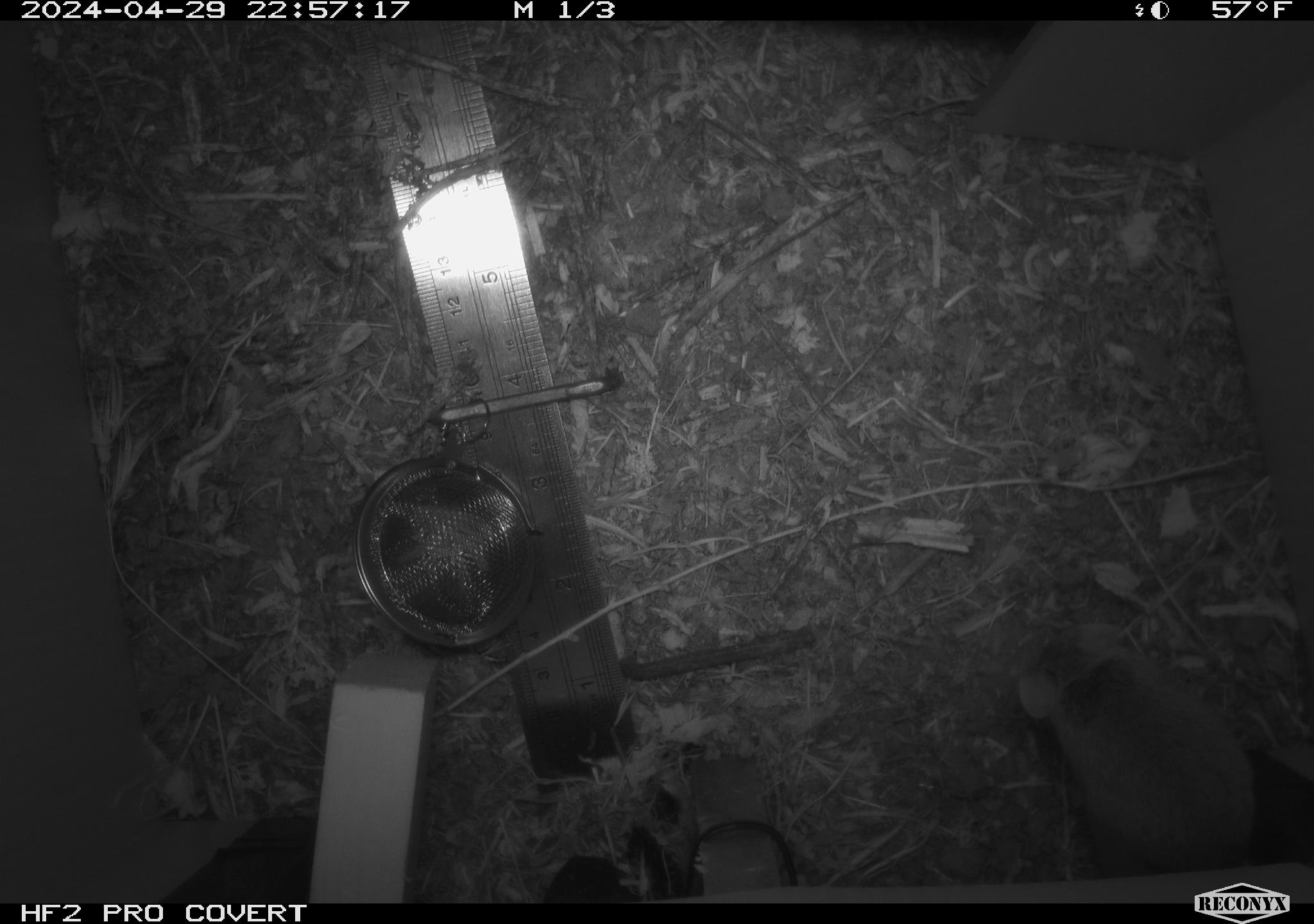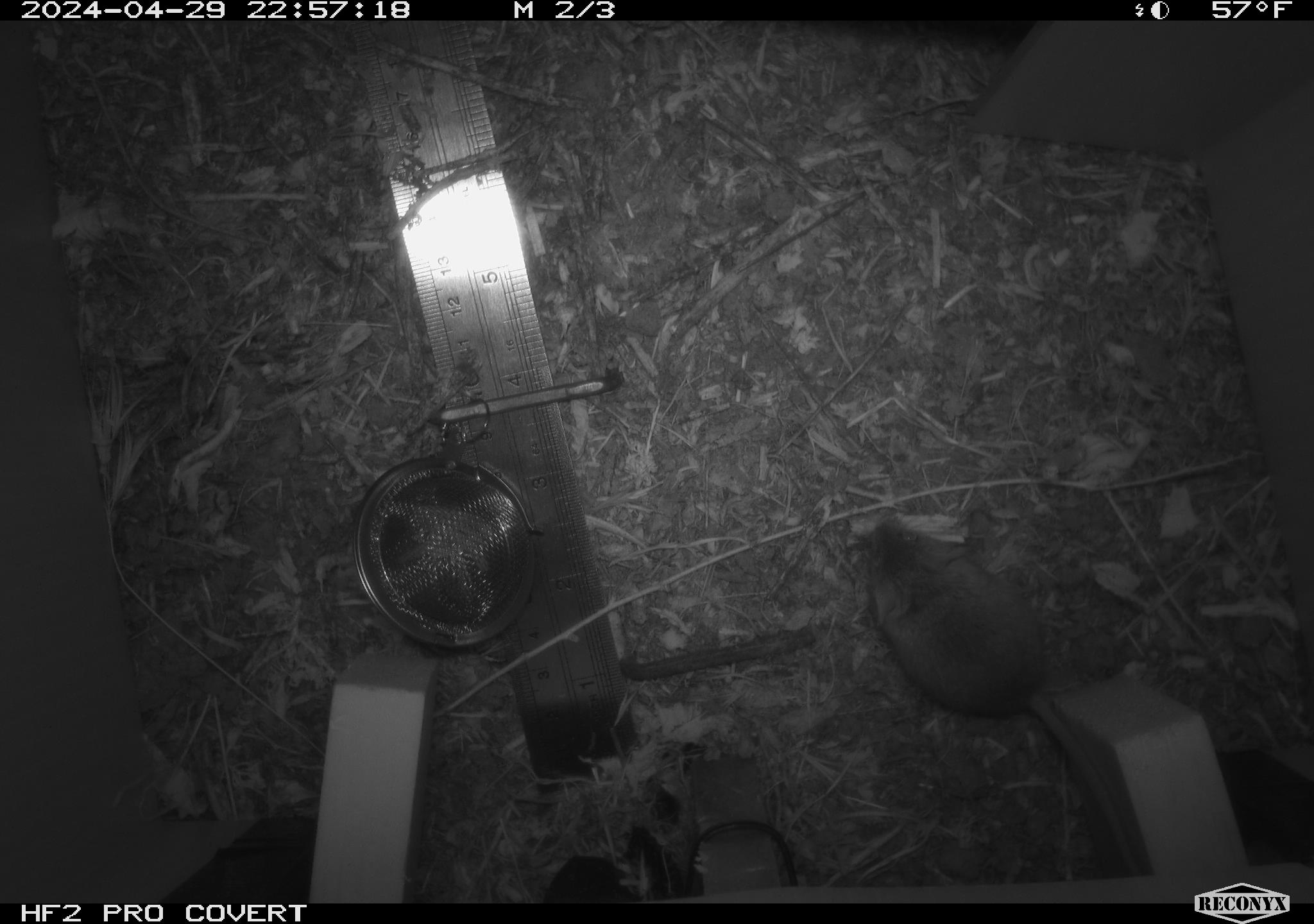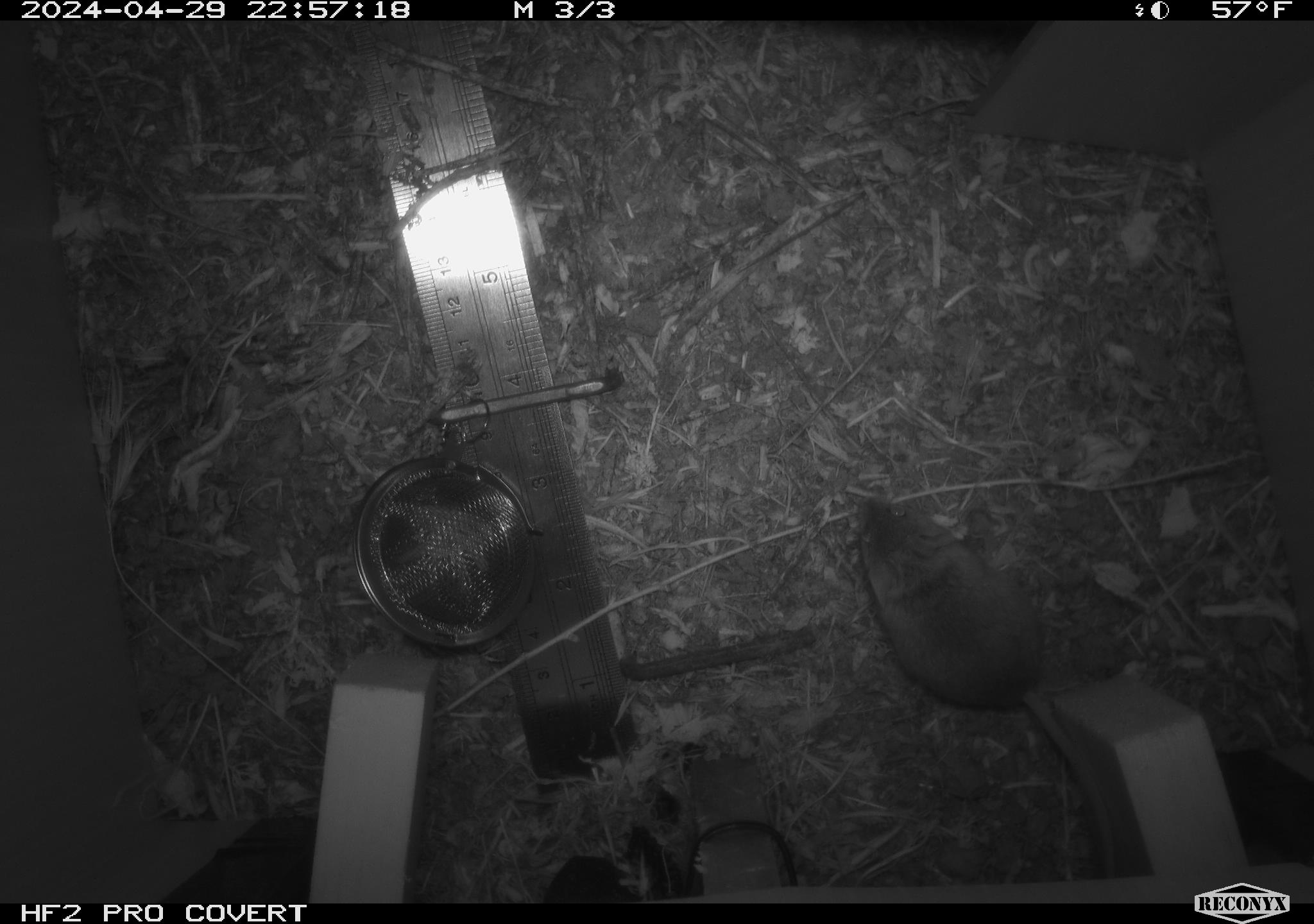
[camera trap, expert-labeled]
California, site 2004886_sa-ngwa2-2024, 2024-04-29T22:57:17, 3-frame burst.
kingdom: Animalia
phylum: Chordata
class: Mammalia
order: Rodentia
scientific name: Rodentia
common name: mouse species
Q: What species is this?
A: Mouse species (Rodentia).